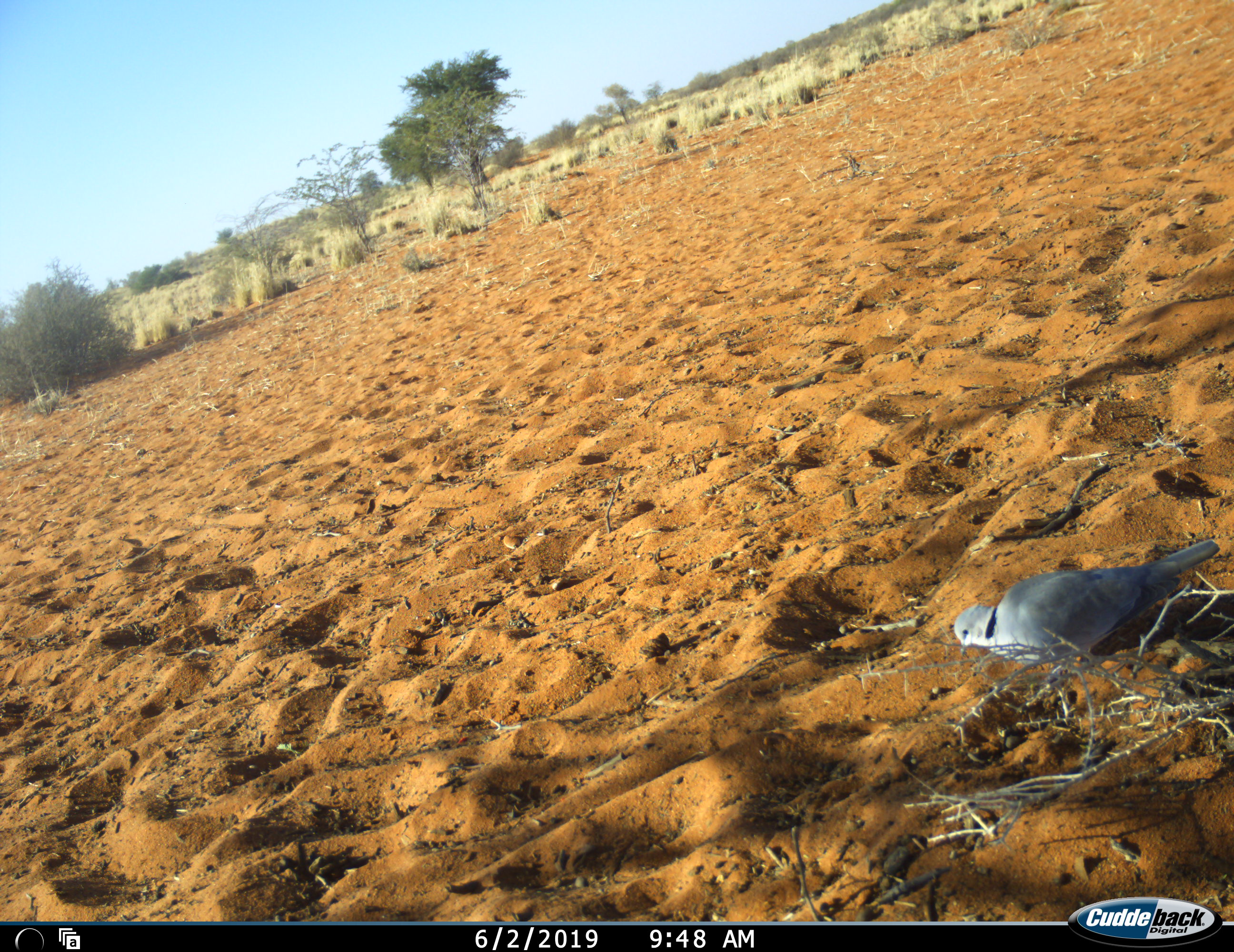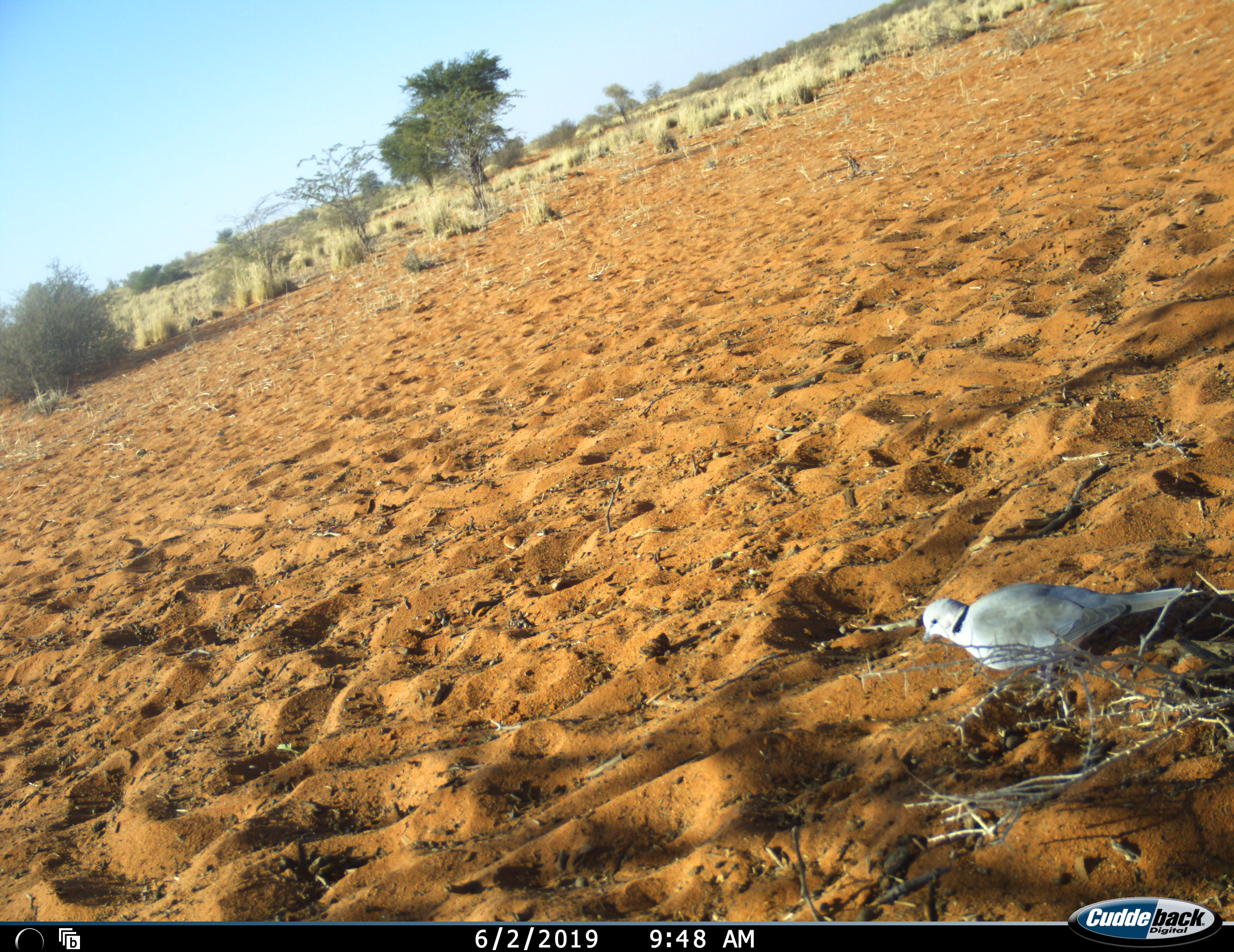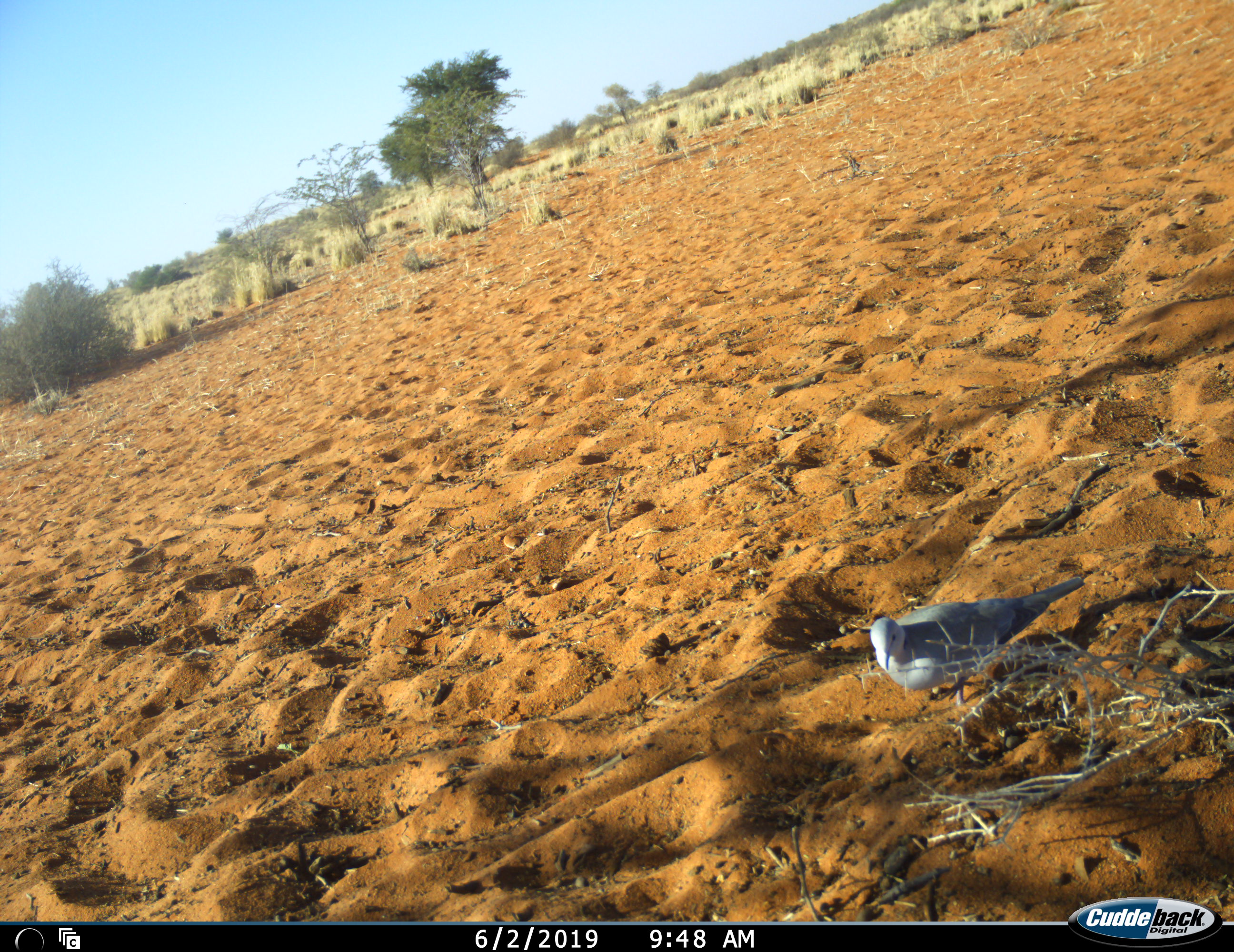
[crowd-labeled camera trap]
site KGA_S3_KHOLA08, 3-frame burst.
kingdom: Animalia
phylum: Chordata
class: Aves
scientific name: Aves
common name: bird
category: birdother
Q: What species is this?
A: Birdother (bird) (Aves).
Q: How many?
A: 1.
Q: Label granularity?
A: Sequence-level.